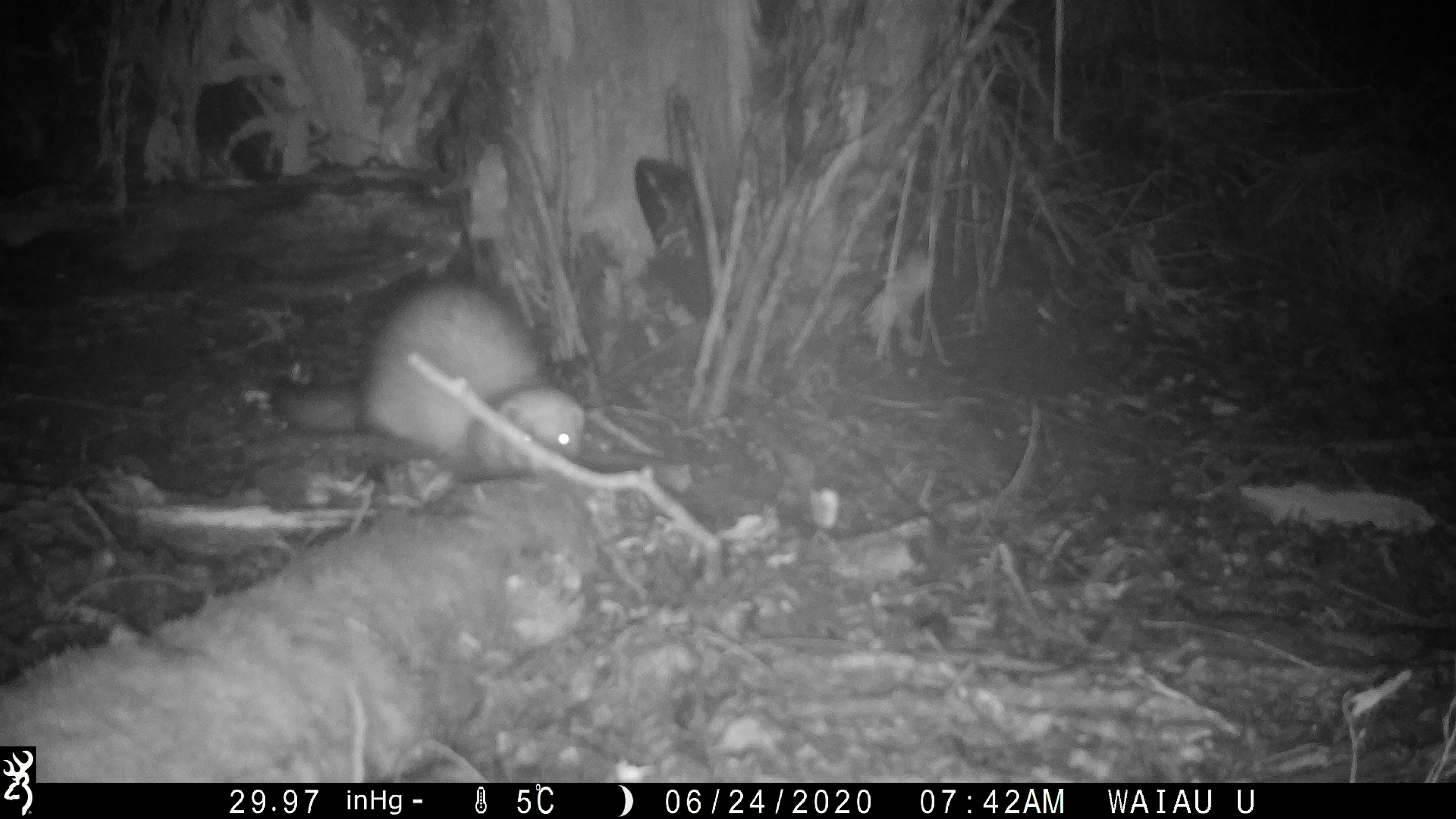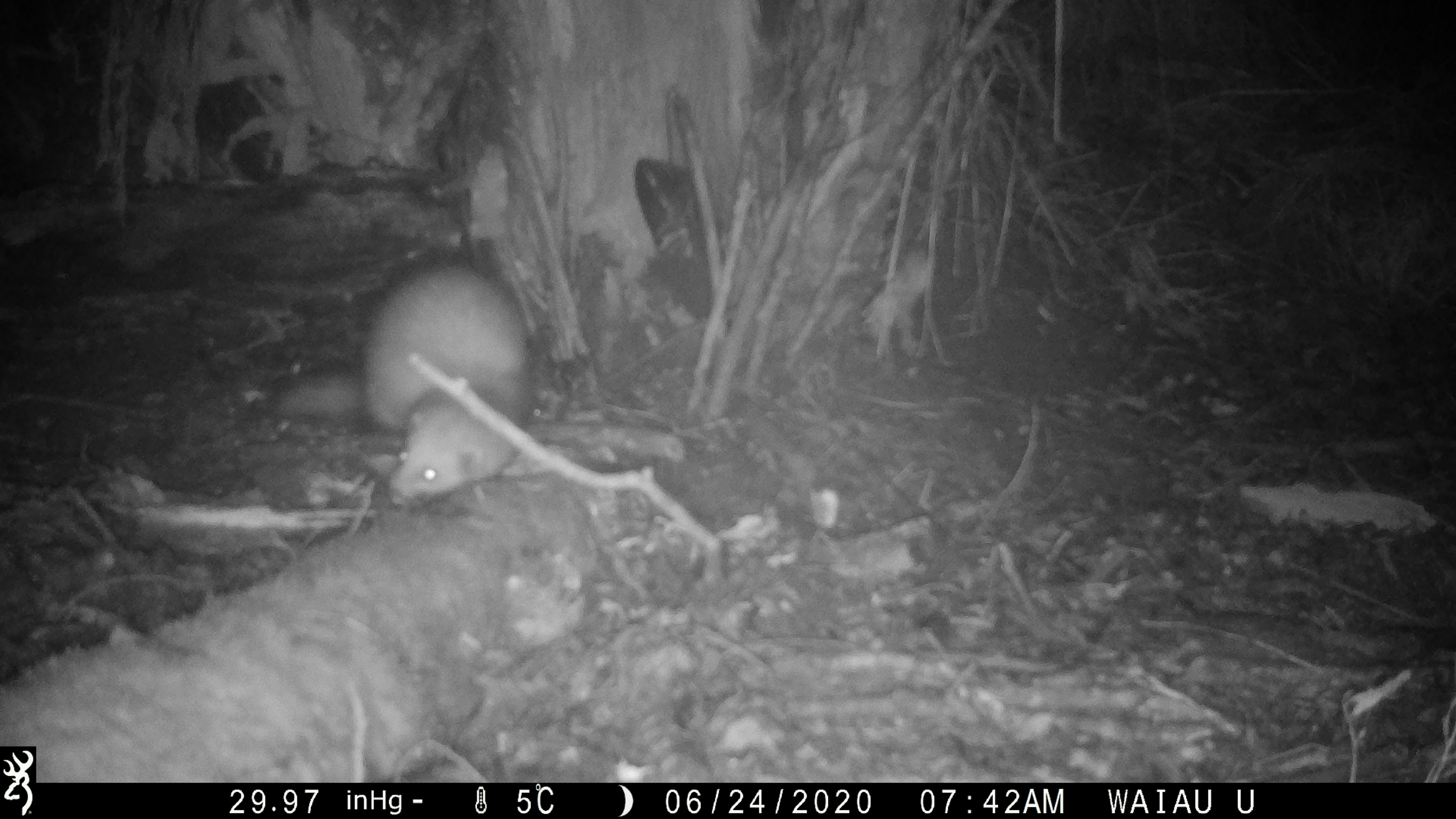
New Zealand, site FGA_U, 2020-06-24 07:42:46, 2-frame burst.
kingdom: Animalia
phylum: Chordata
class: Mammalia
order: Carnivora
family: Mustelidae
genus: Mustela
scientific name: Mustela furo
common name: ferret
Ferret (Mustela furo).